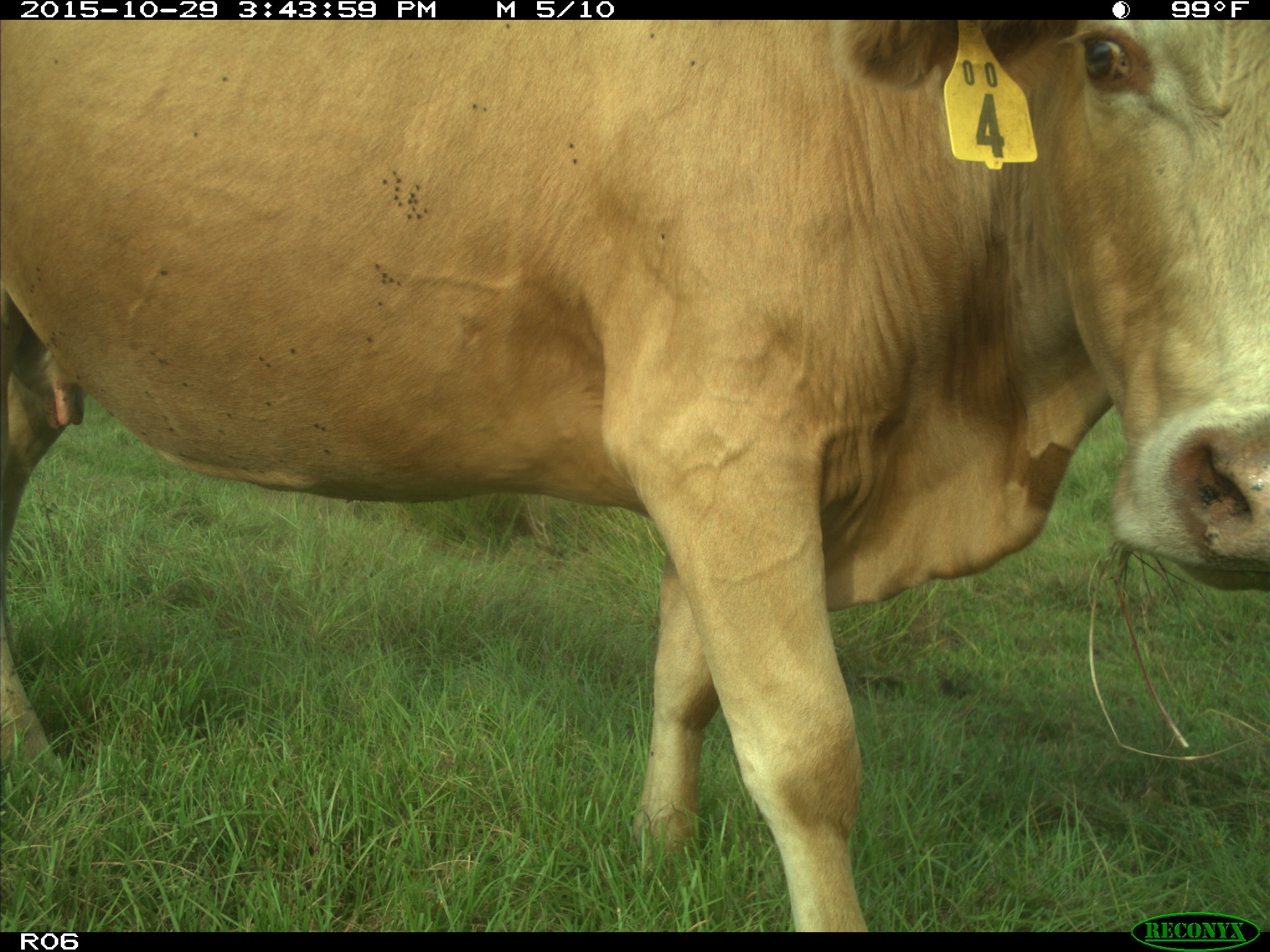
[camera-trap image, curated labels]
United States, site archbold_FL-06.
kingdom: Animalia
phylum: Chordata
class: Mammalia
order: Artiodactyla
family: Bovidae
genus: Bos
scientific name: Bos taurus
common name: domestic cow